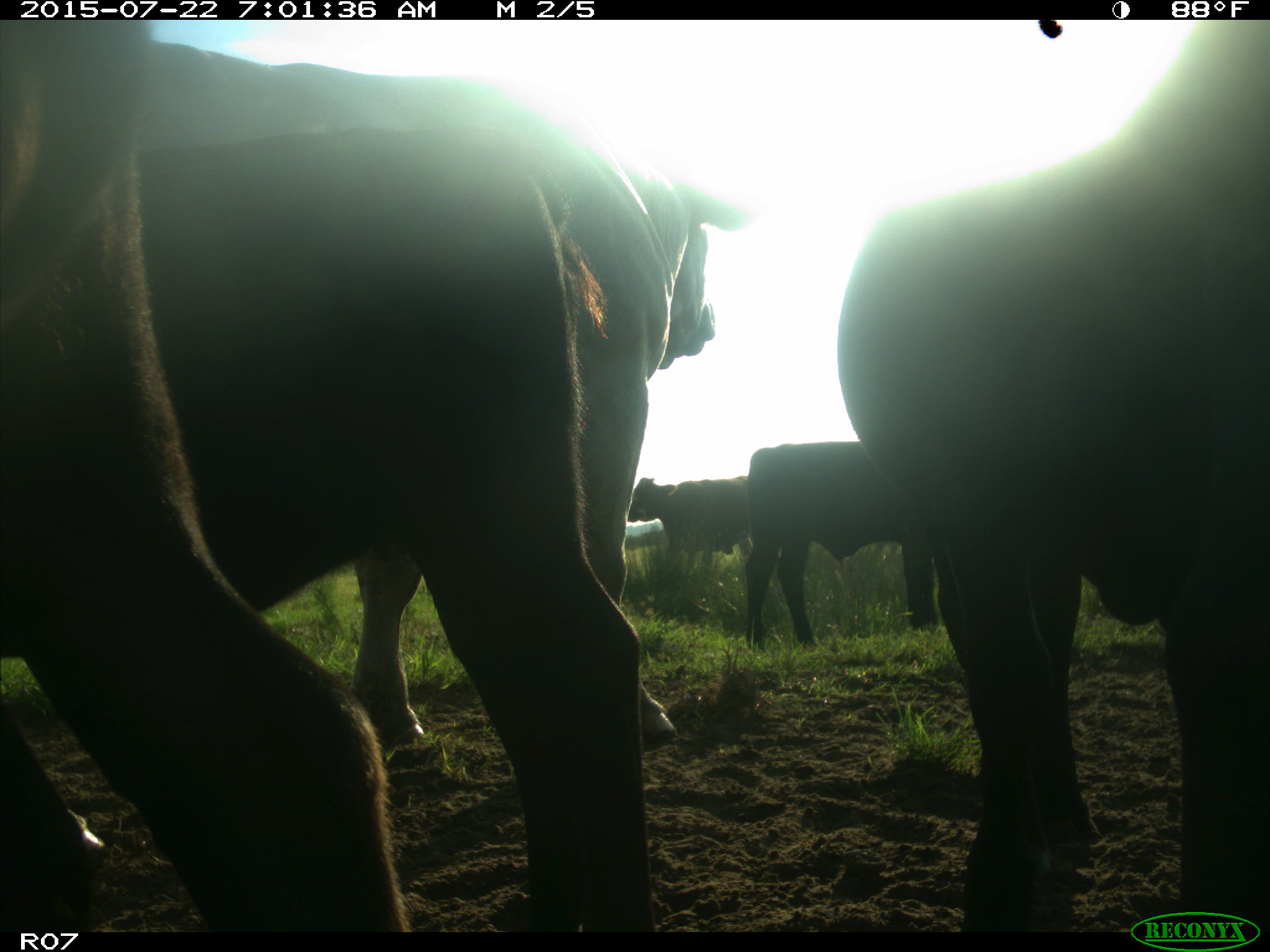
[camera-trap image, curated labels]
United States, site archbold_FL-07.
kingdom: Animalia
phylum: Chordata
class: Mammalia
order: Artiodactyla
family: Suidae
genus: Sus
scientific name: Sus scrofa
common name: wild boar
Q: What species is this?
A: Sus scrofa (wild boar).